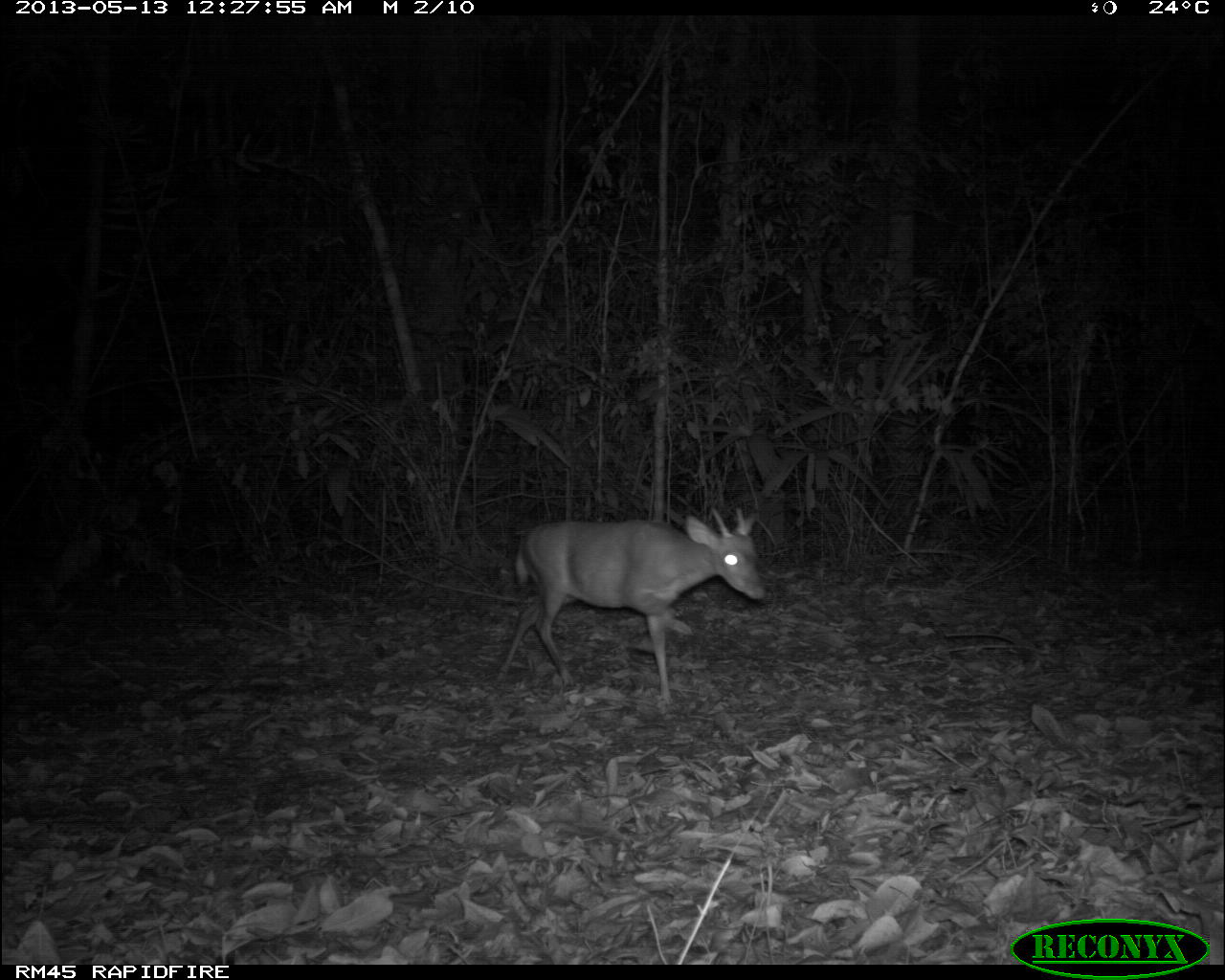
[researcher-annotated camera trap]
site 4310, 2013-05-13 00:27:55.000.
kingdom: Animalia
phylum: Chordata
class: Mammalia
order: Artiodactyla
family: Cervidae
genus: Mazama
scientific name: Mazama temama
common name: central american red brocket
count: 1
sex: male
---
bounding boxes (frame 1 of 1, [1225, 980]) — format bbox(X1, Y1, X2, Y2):
mazama temama: bbox(496, 508, 766, 700)